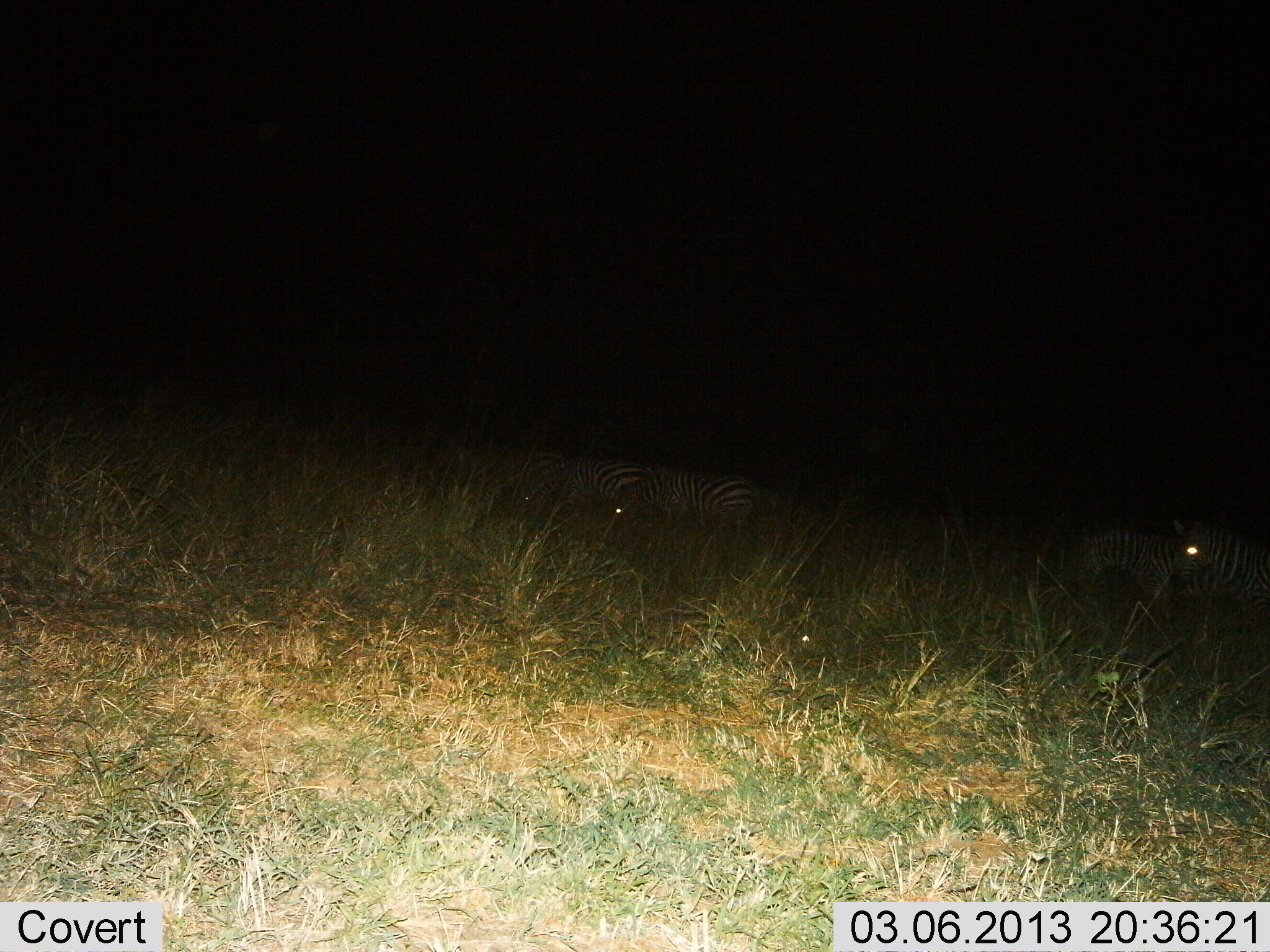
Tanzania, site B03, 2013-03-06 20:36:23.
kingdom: Animalia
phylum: Chordata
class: Mammalia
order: Perissodactyla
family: Equidae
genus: Equus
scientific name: Equus quagga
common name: plains zebra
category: zebra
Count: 5.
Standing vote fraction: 58%.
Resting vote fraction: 8%.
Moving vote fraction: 22%.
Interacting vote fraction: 8%.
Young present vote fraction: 0%.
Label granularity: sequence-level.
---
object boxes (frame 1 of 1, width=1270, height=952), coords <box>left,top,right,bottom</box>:
animal: <box>1077,525,1210,619</box>; <box>614,464,764,535</box>; <box>1172,514,1270,614</box>; <box>523,451,655,514</box>